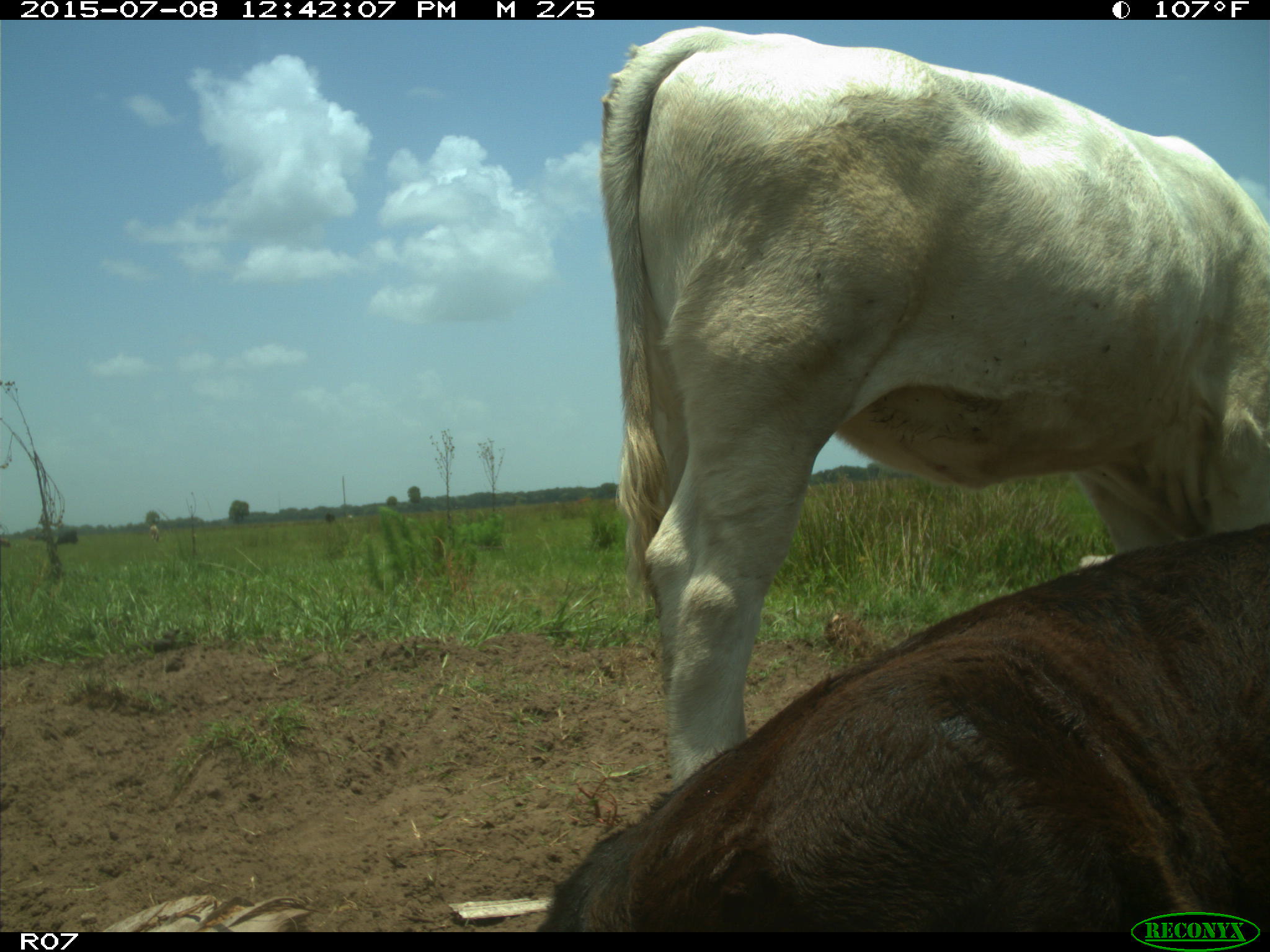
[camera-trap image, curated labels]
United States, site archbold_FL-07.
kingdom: Animalia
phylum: Chordata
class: Mammalia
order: Artiodactyla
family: Bovidae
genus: Bos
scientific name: Bos taurus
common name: domestic cow